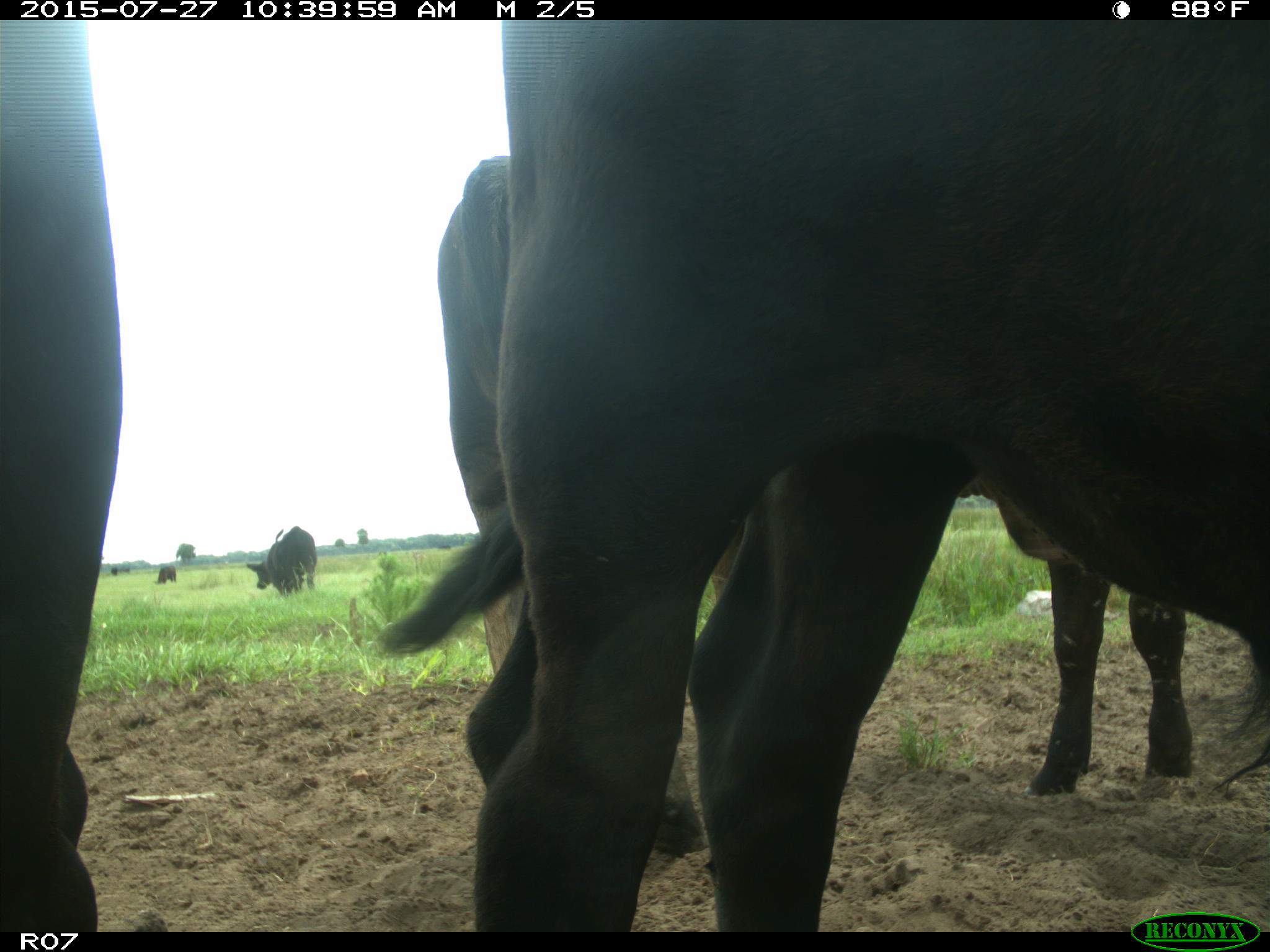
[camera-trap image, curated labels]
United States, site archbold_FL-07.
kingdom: Animalia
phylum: Chordata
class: Mammalia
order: Artiodactyla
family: Bovidae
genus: Bos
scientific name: Bos taurus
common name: domestic cow